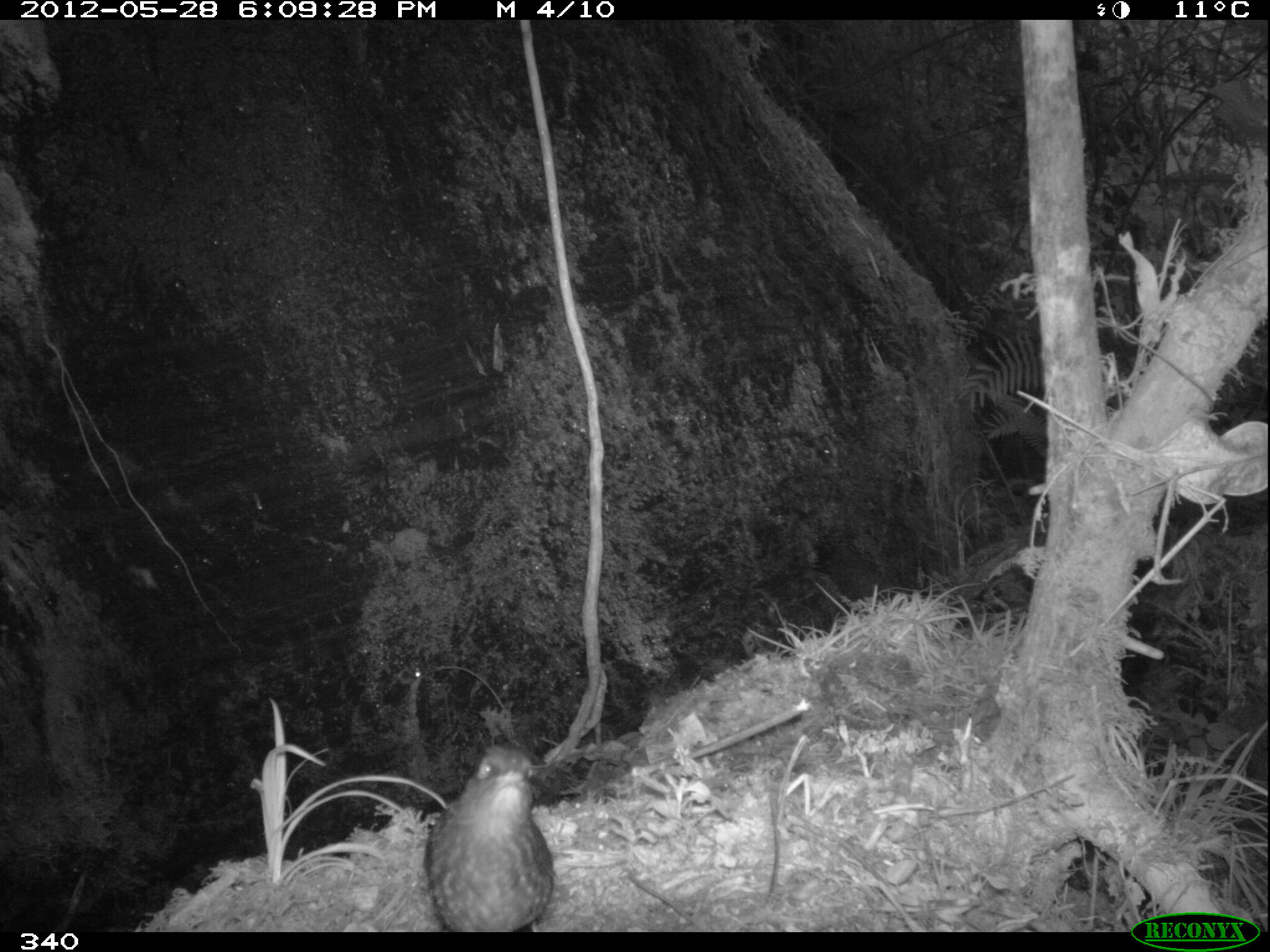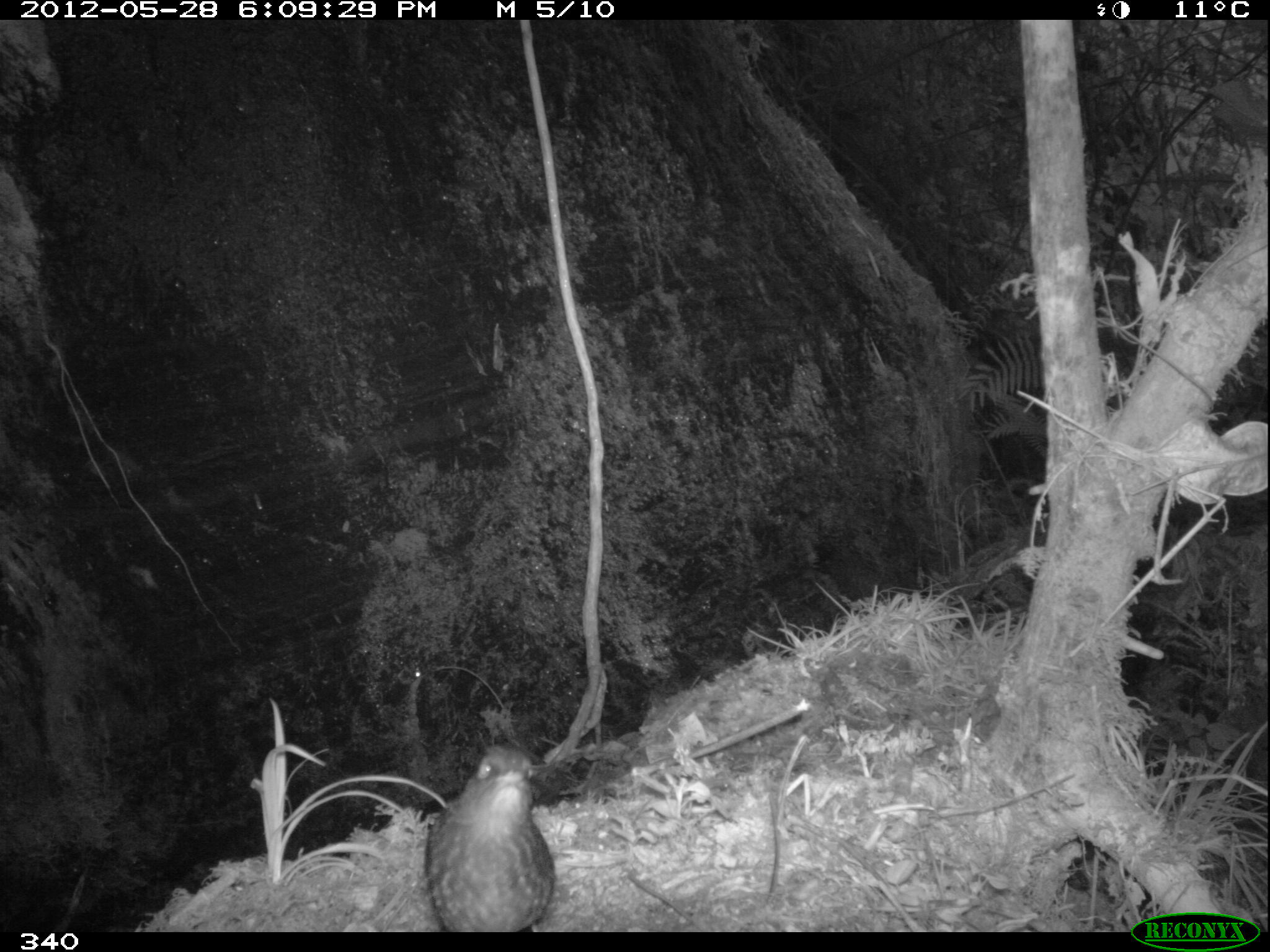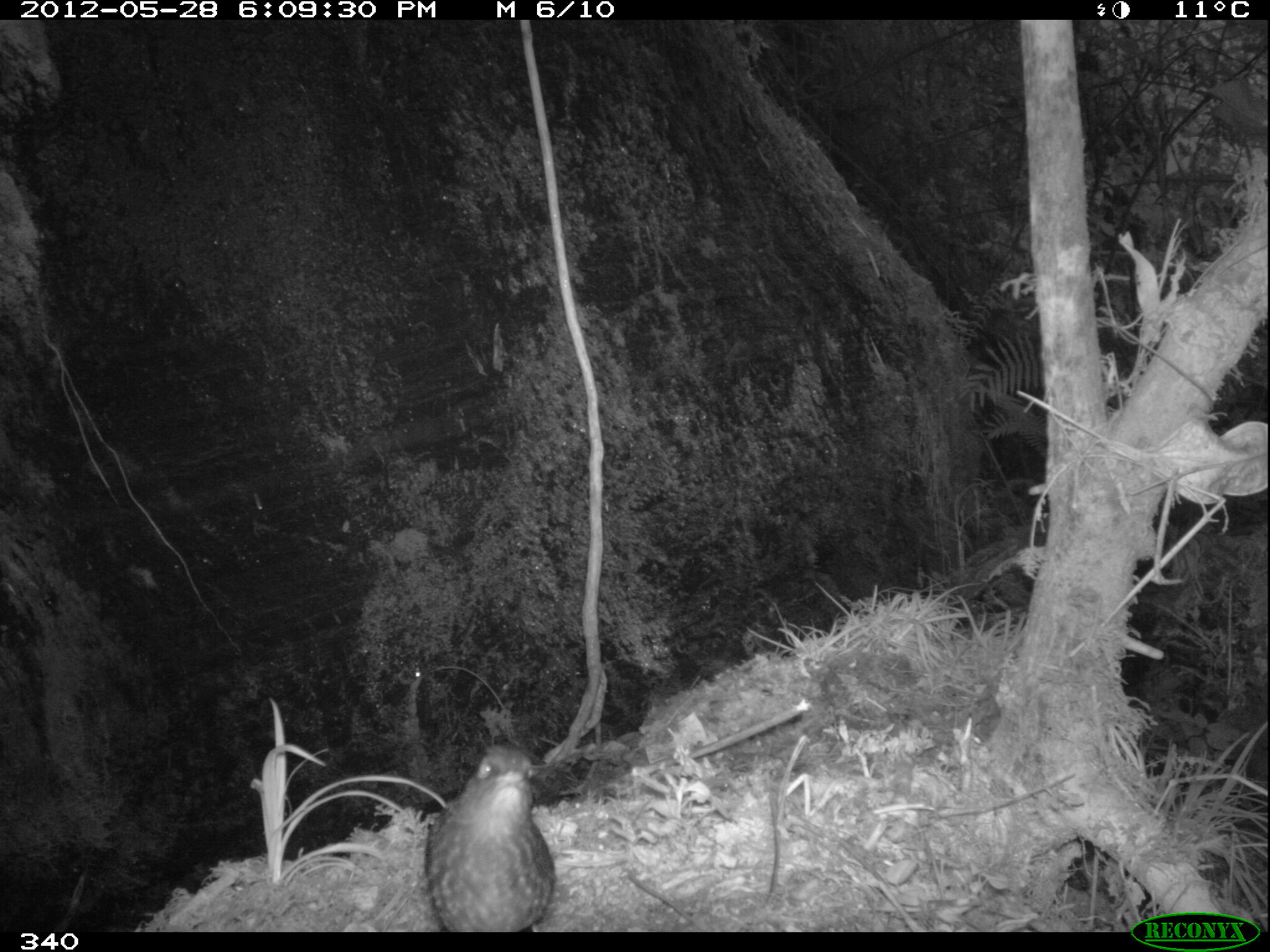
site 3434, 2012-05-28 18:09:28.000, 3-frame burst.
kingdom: Animalia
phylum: Chordata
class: Aves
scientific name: Aves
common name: bird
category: unknown bird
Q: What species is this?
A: Unknown bird (bird) (Aves).